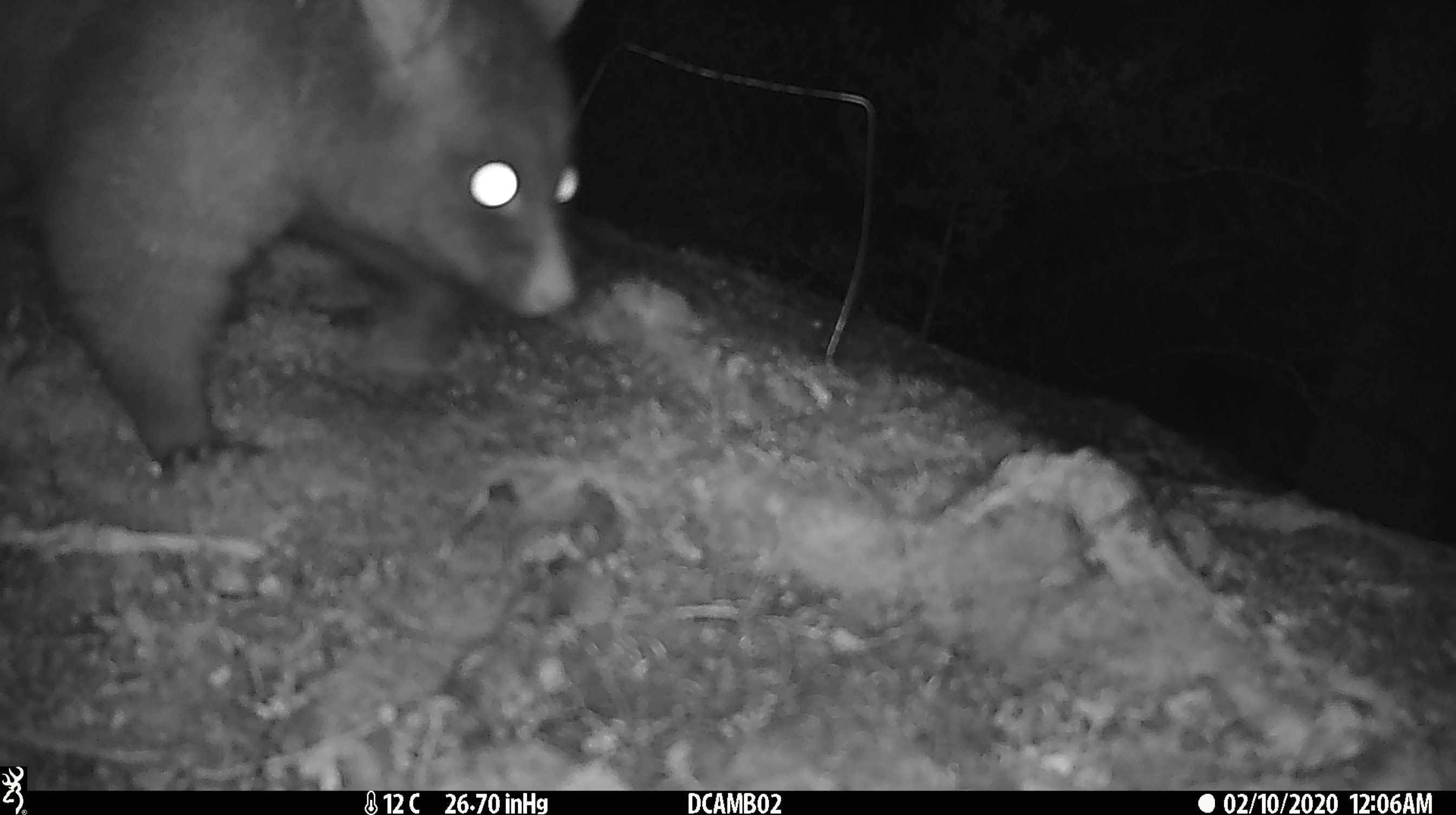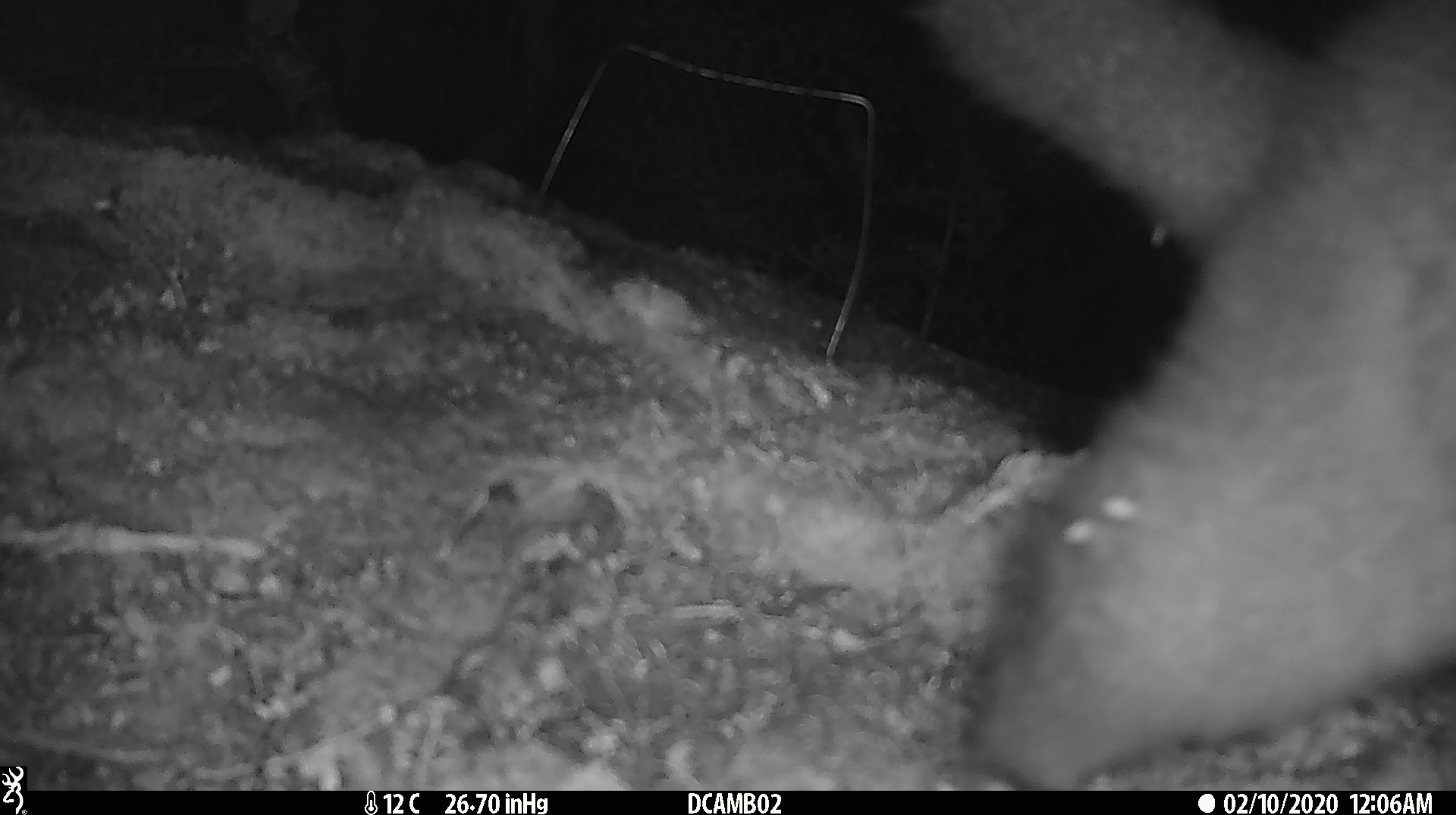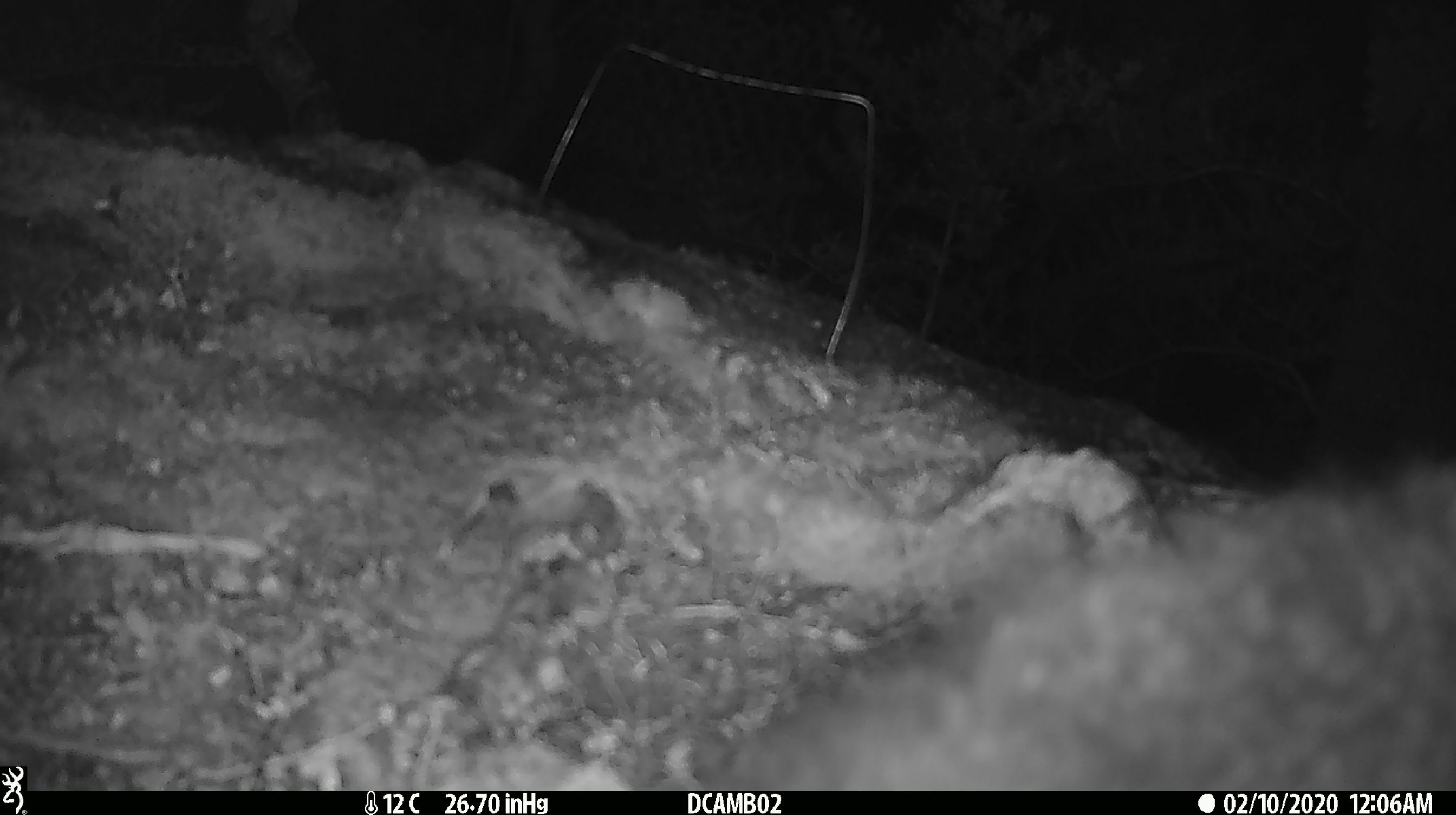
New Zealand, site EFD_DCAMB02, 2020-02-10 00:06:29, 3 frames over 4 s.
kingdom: Animalia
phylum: Chordata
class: Mammalia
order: Diprotodontia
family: Phalangeridae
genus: Trichosurus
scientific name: Trichosurus vulpecula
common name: common brushtail possum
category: possum